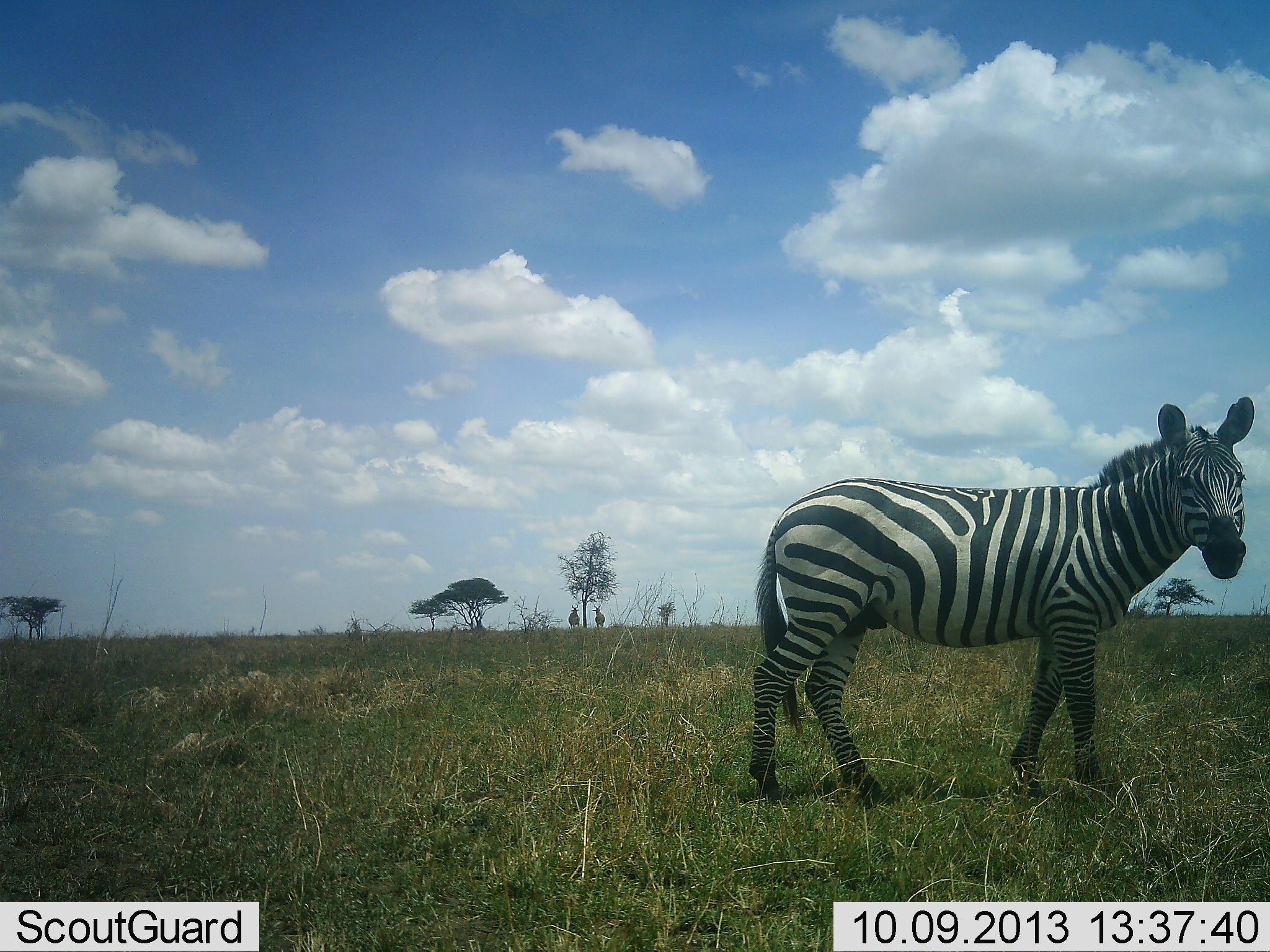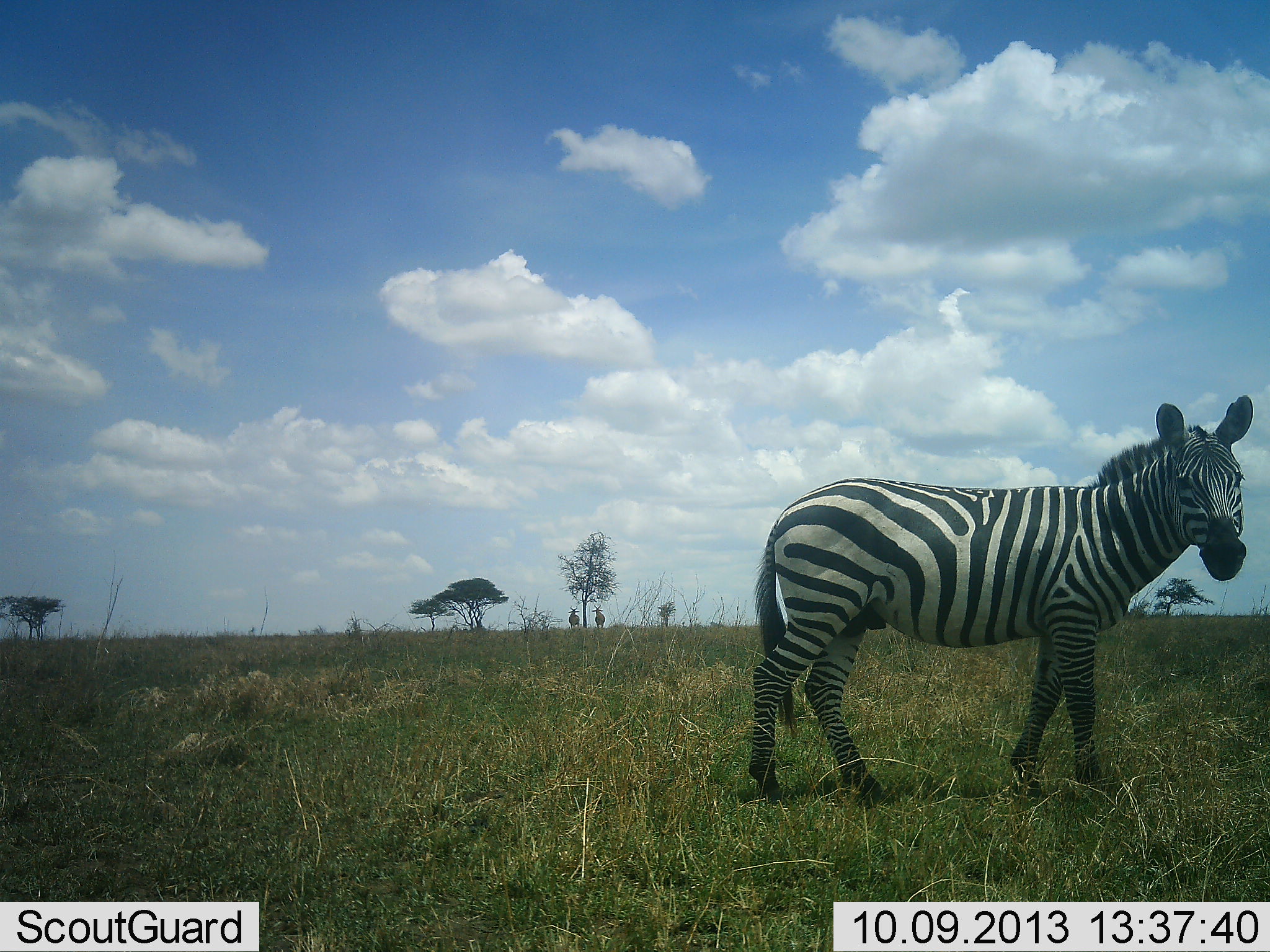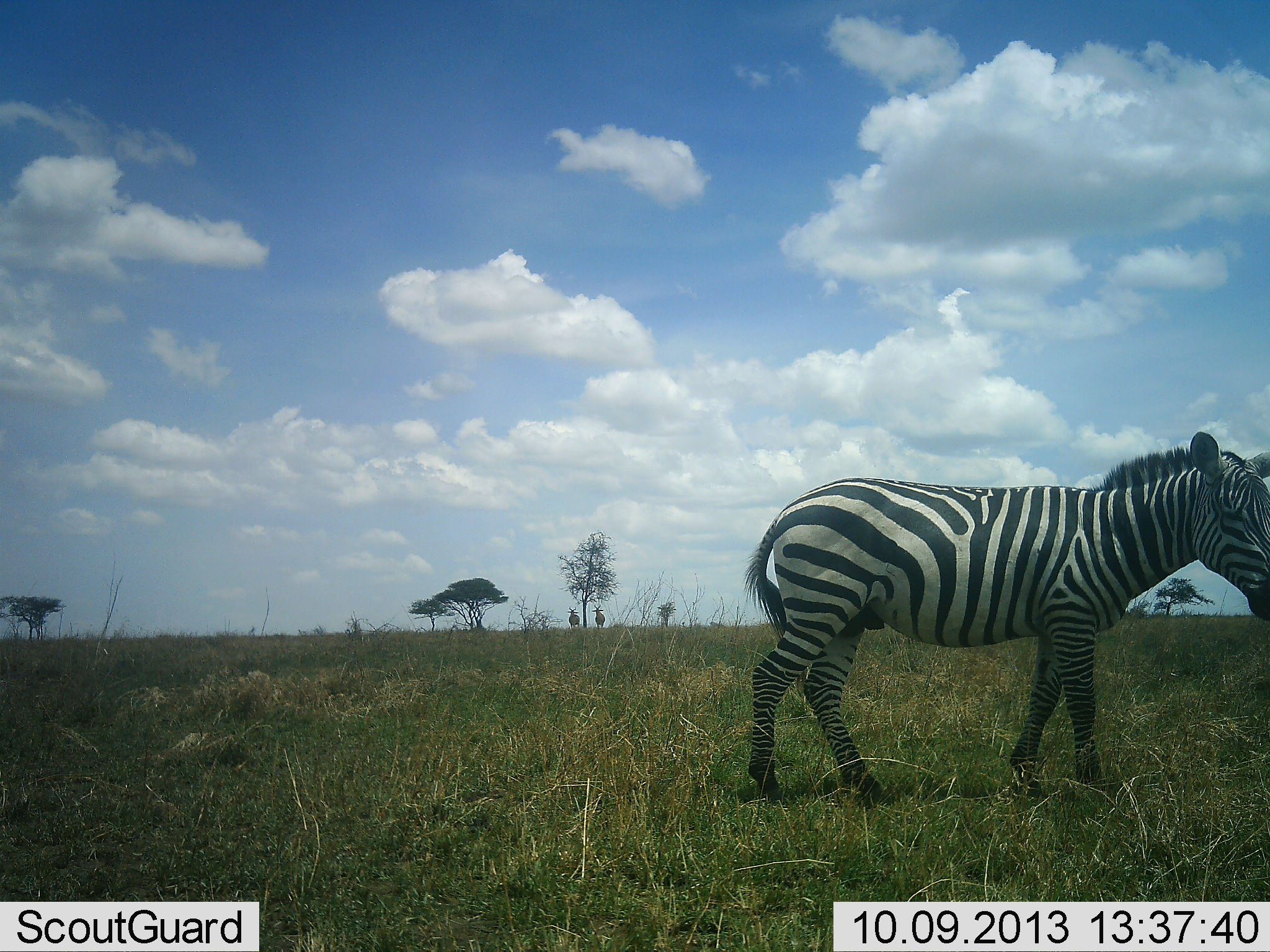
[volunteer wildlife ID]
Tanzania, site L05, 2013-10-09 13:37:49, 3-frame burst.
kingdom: Animalia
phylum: Chordata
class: Mammalia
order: Perissodactyla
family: Equidae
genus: Equus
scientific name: Equus quagga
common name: plains zebra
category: zebra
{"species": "zebra (plains zebra) (Equus quagga)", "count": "1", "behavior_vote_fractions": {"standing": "81%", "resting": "6%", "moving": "12%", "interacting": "0%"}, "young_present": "0%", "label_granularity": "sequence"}